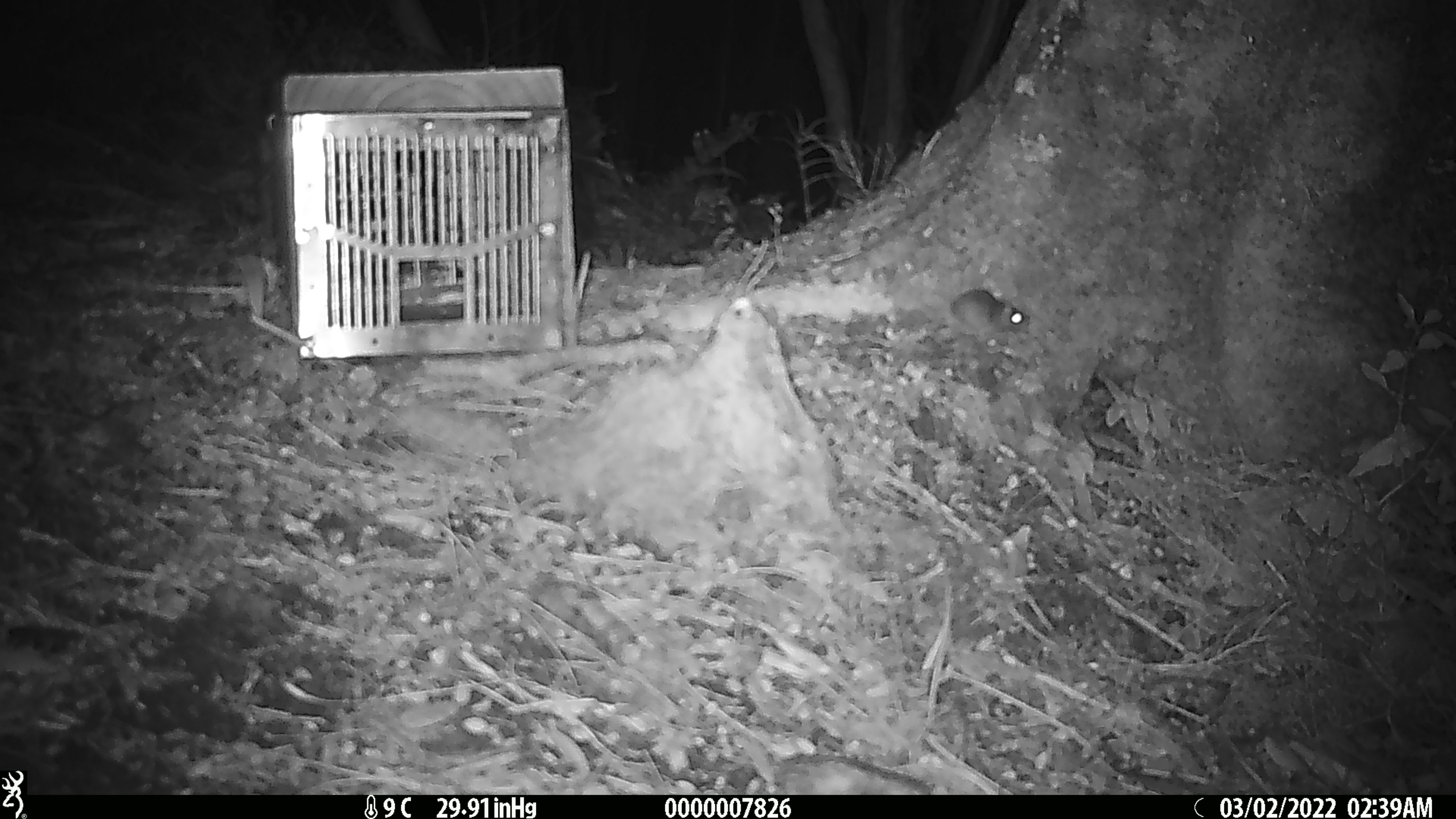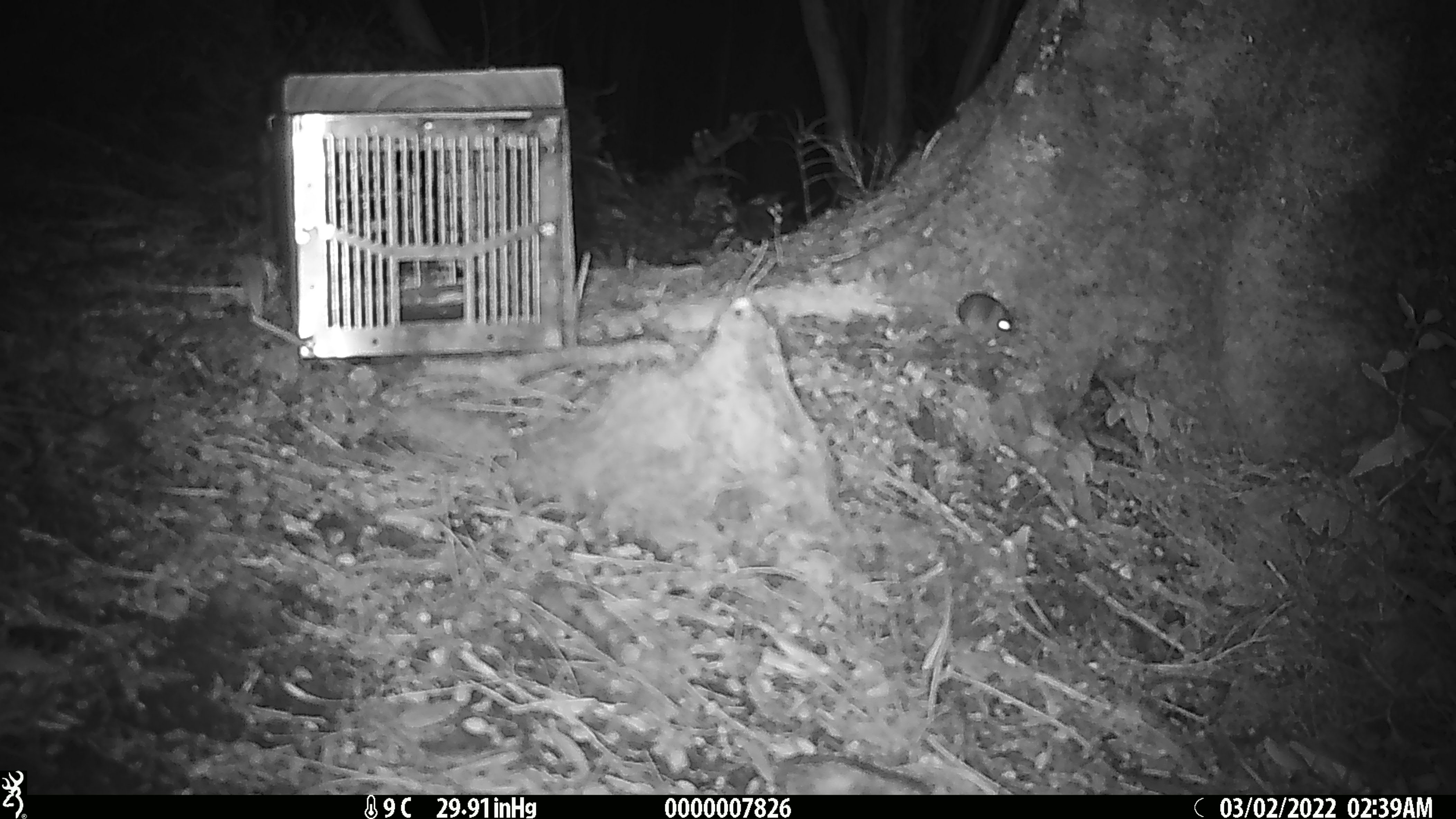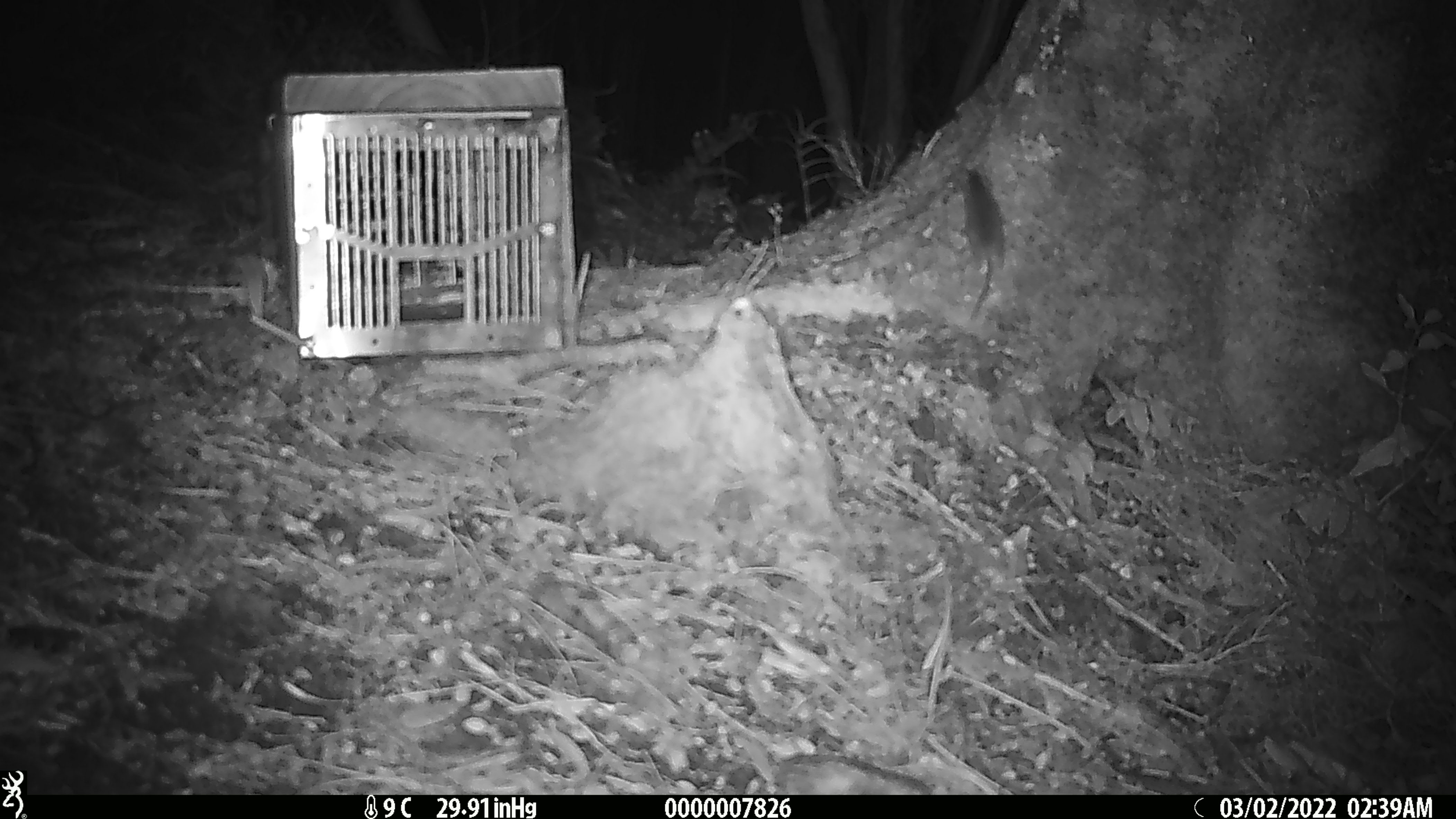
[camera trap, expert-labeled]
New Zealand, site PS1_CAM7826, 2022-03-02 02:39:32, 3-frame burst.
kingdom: Animalia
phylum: Chordata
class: Mammalia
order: Rodentia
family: Muridae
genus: Mus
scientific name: Mus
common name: mouse